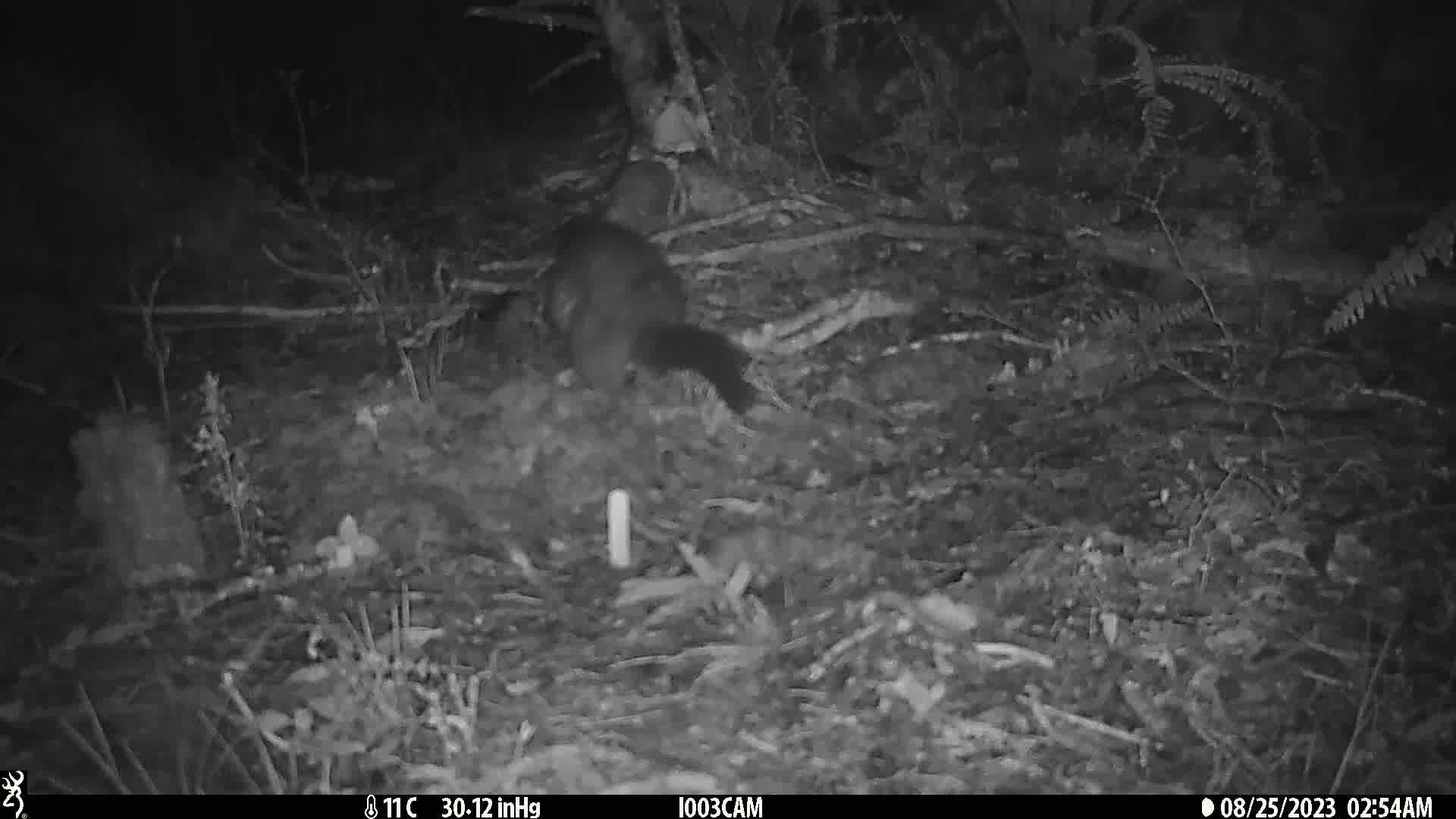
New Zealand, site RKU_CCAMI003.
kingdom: Animalia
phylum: Chordata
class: Mammalia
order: Diprotodontia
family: Phalangeridae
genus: Trichosurus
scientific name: Trichosurus vulpecula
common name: common brushtail possum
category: possum